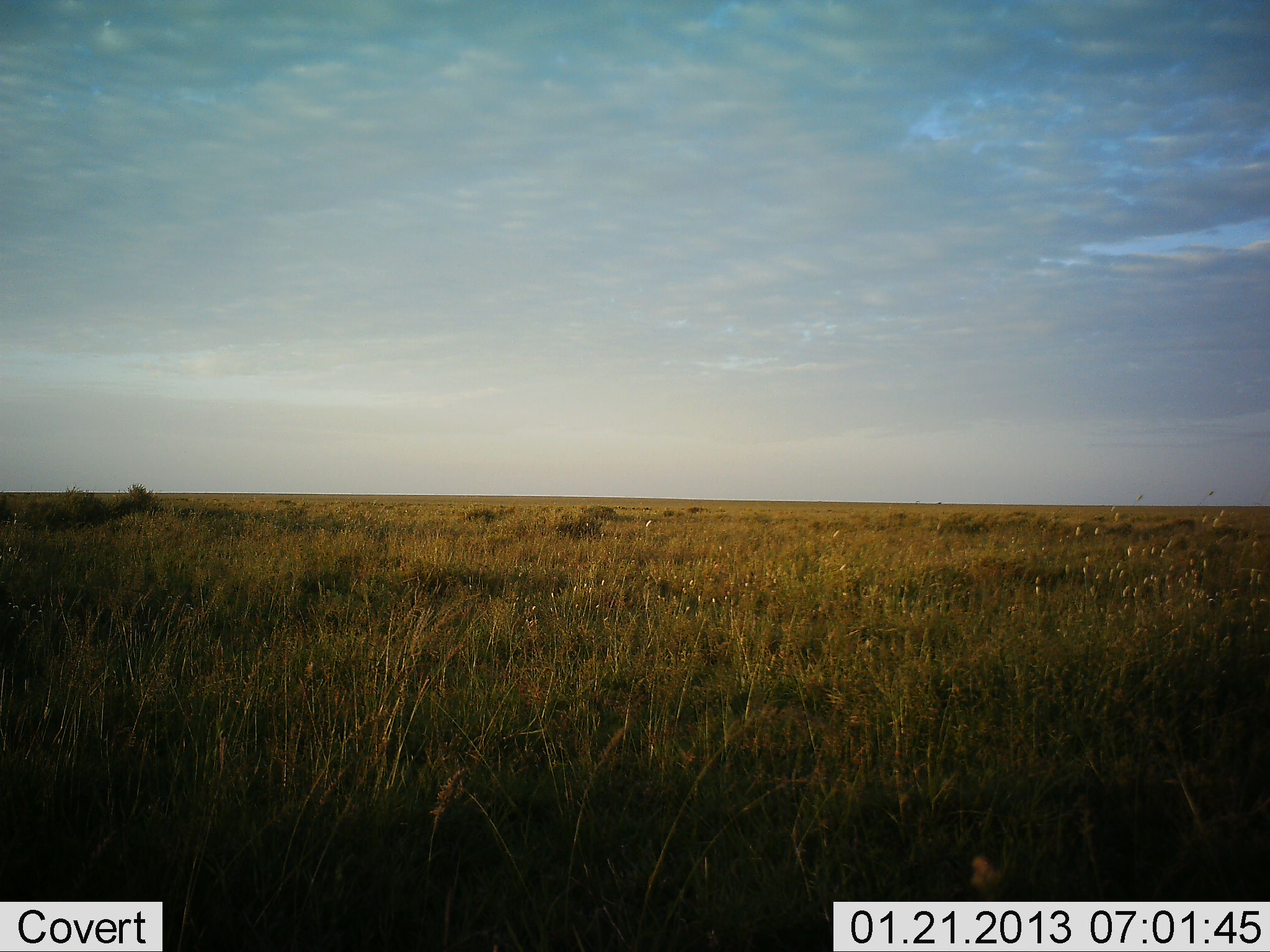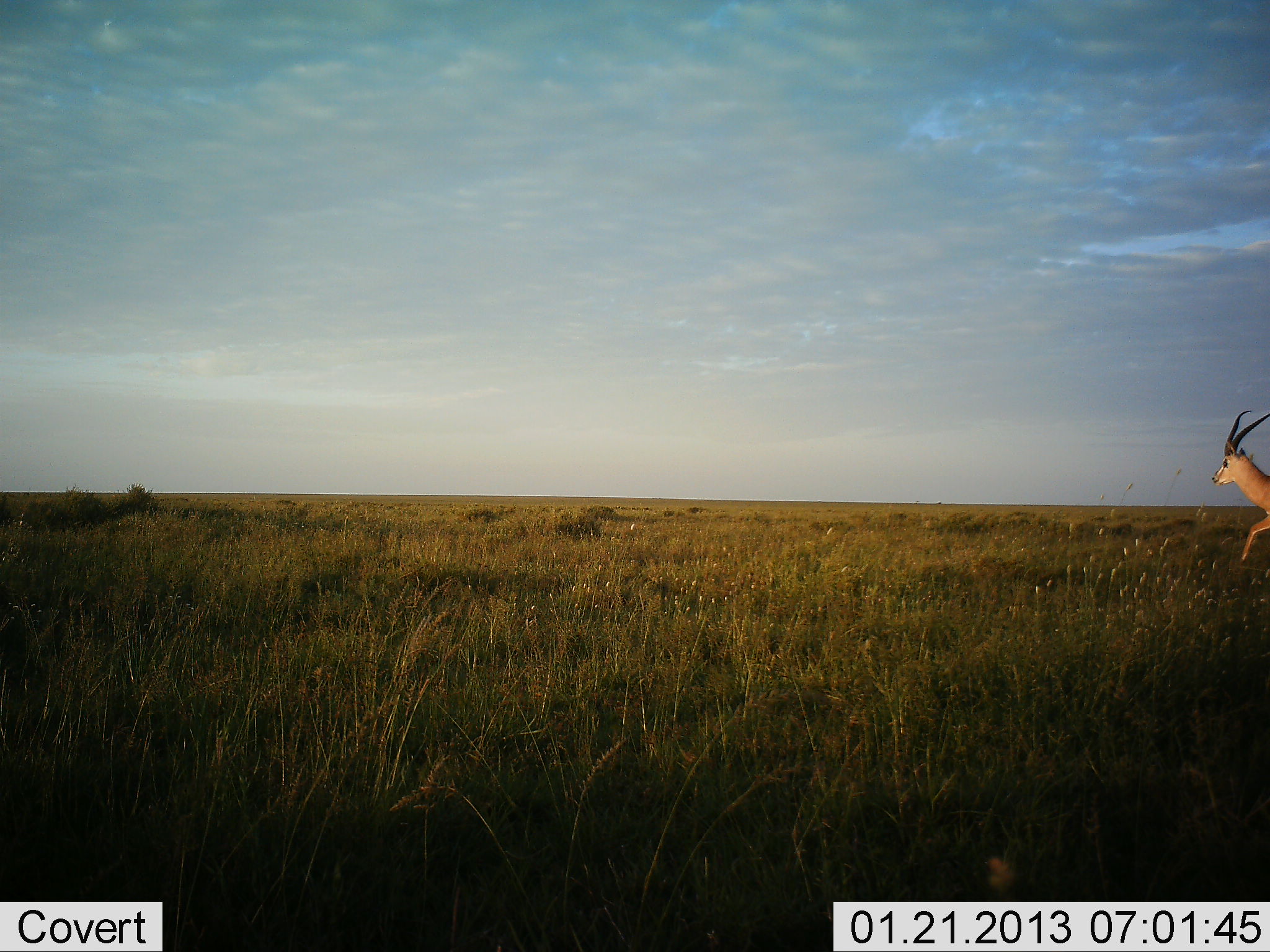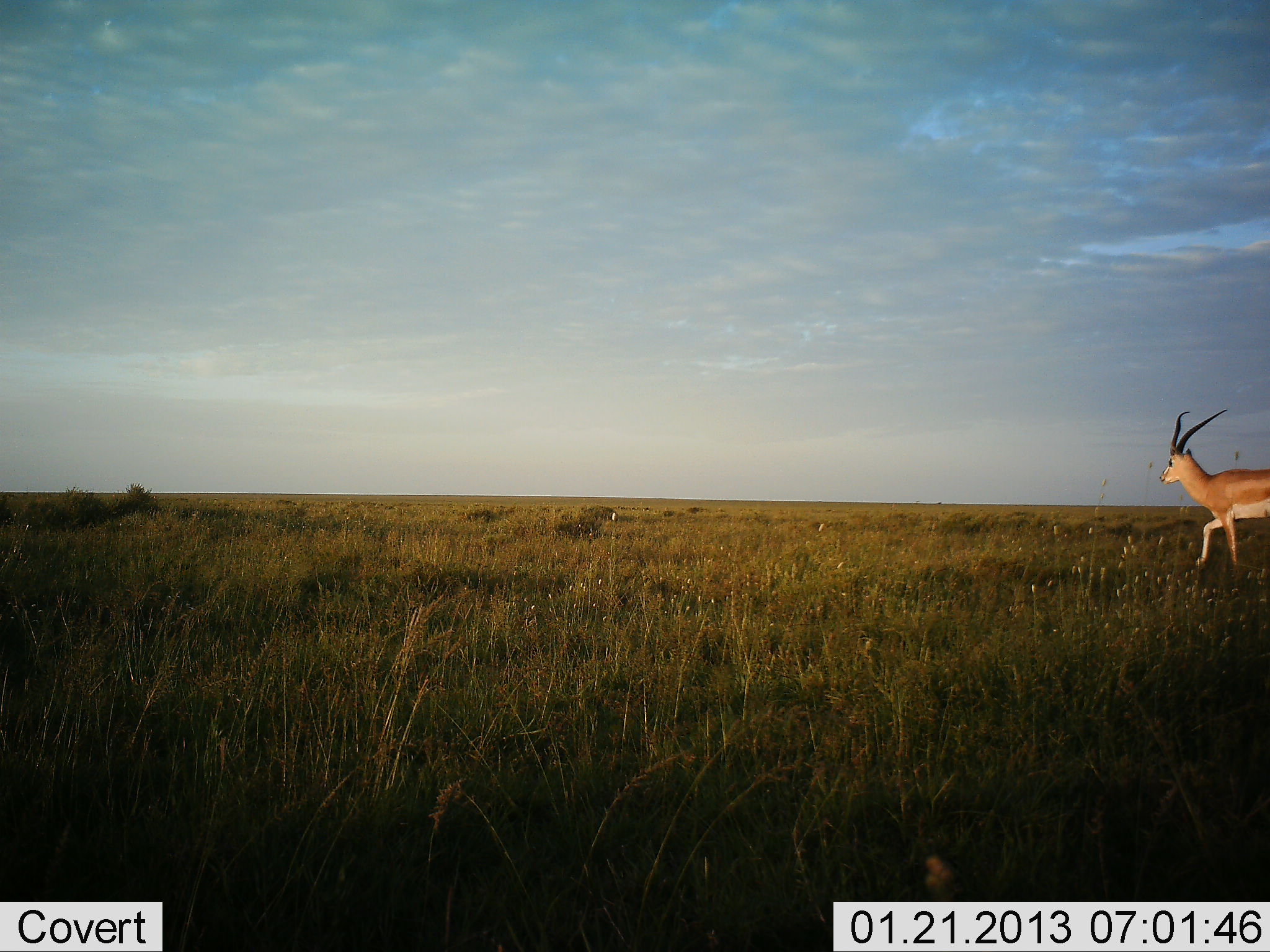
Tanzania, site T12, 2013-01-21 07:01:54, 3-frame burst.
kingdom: Animalia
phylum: Chordata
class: Mammalia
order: Artiodactyla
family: Bovidae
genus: Nanger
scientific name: Nanger granti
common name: grant's gazelle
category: gazellegrants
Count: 1.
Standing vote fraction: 0%.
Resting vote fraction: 0%.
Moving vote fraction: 100%.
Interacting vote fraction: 0%.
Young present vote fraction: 0%.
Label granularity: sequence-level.